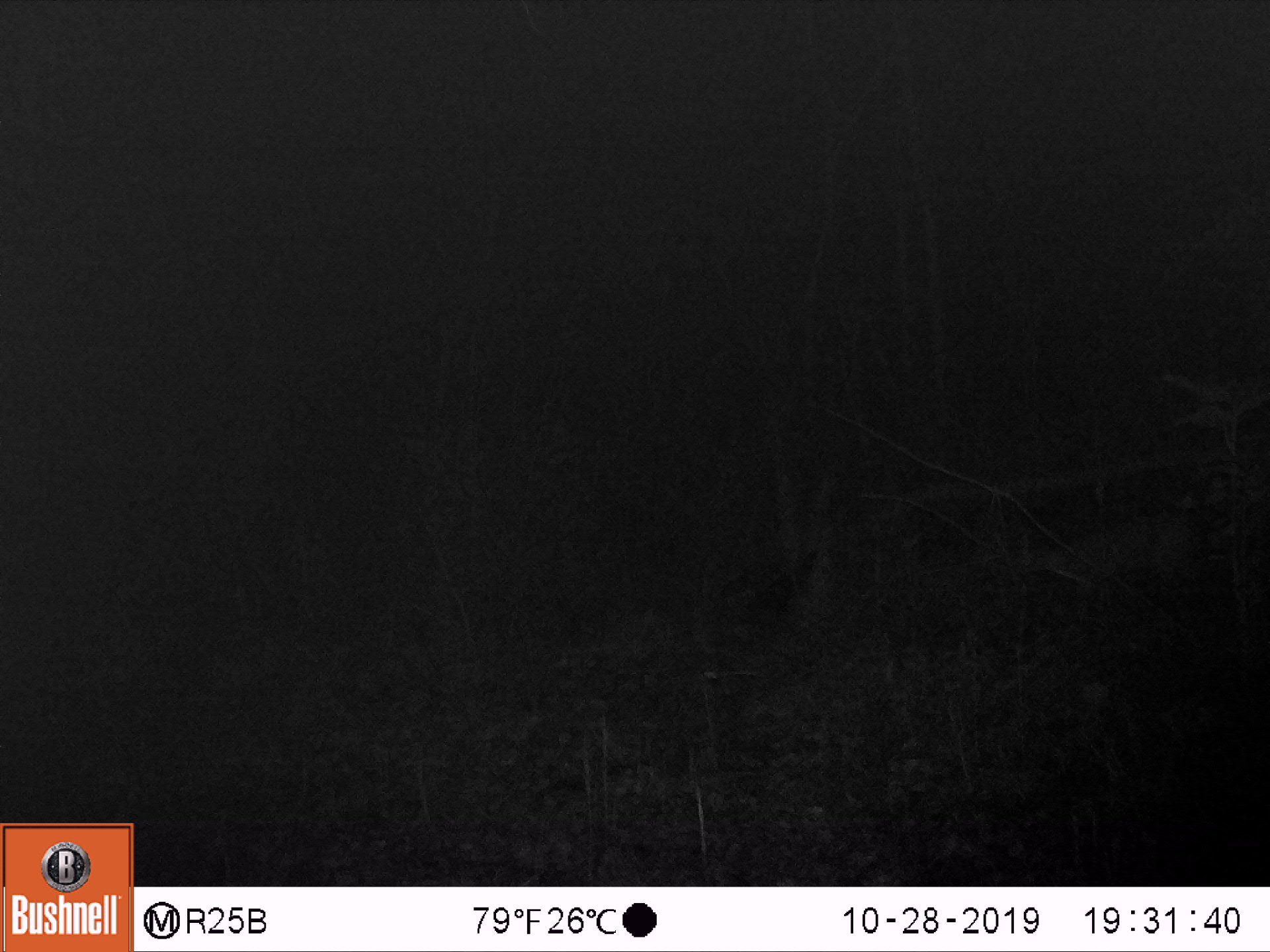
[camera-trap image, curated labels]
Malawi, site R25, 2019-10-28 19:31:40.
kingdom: Animalia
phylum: Chordata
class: Mammalia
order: Artiodactyla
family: Bovidae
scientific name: Antilopinae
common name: small antelope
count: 1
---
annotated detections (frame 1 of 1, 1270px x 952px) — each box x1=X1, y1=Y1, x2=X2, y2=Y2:
small antelope: x1=1004, y1=486, x2=1212, y2=645